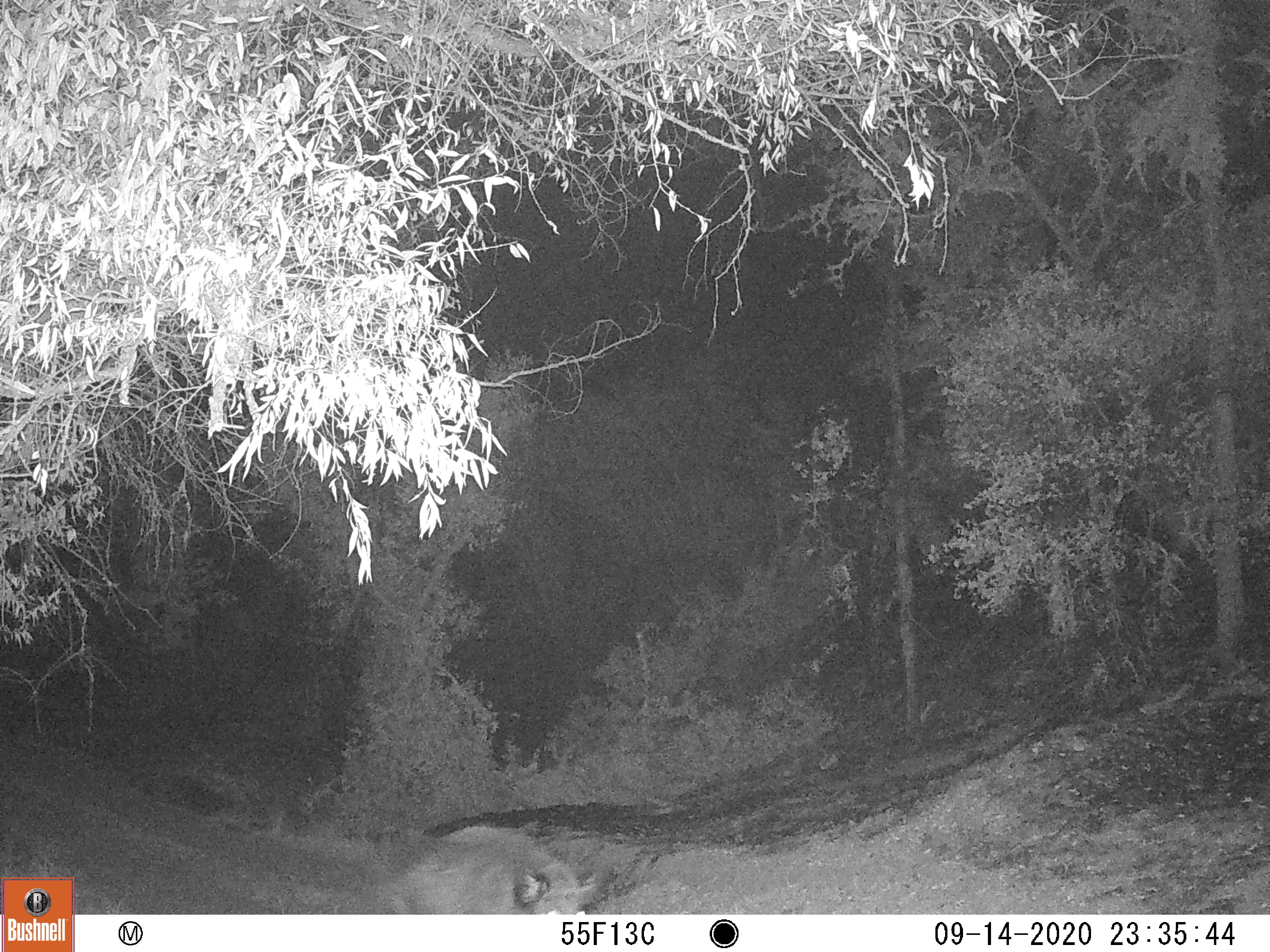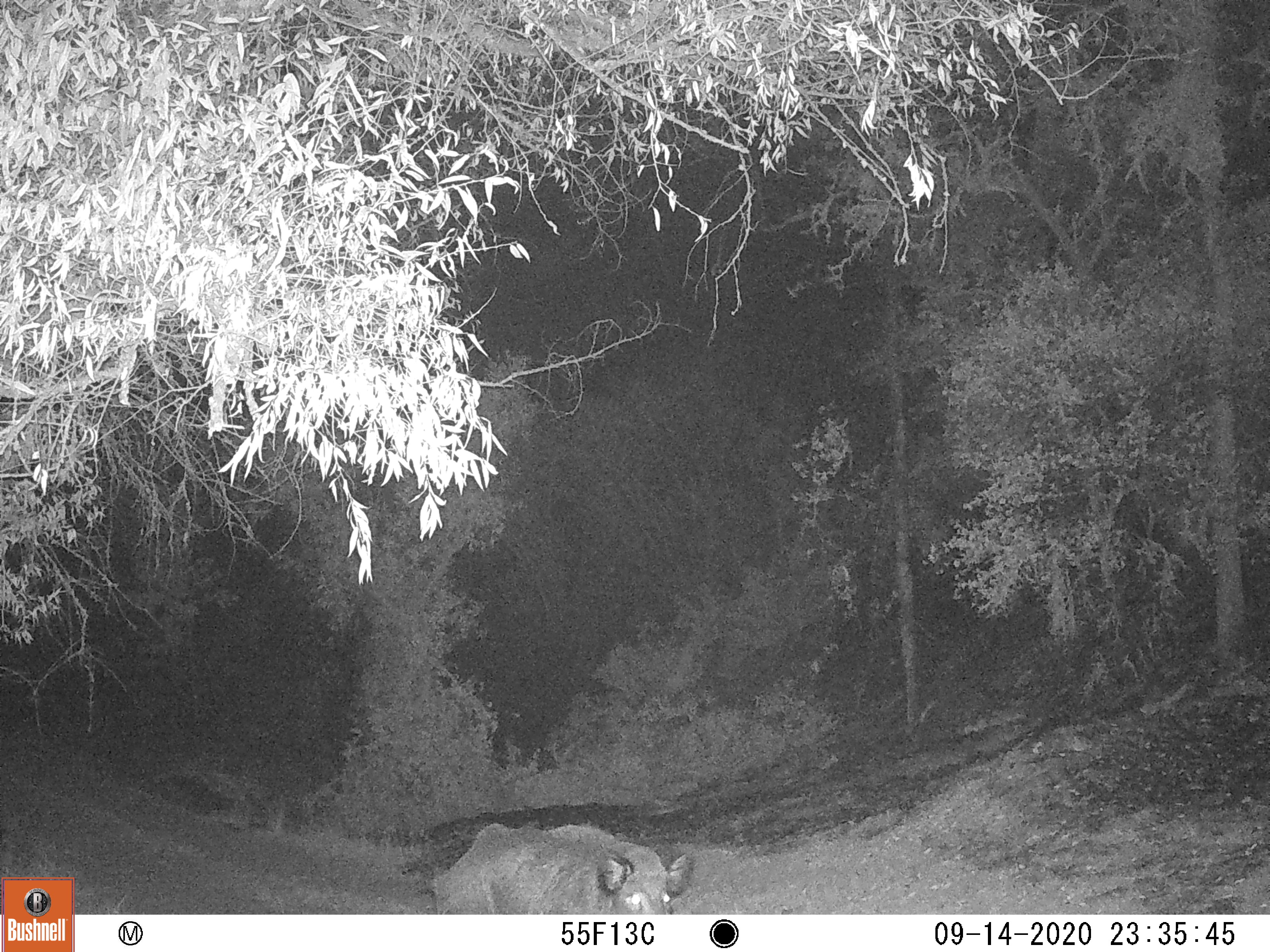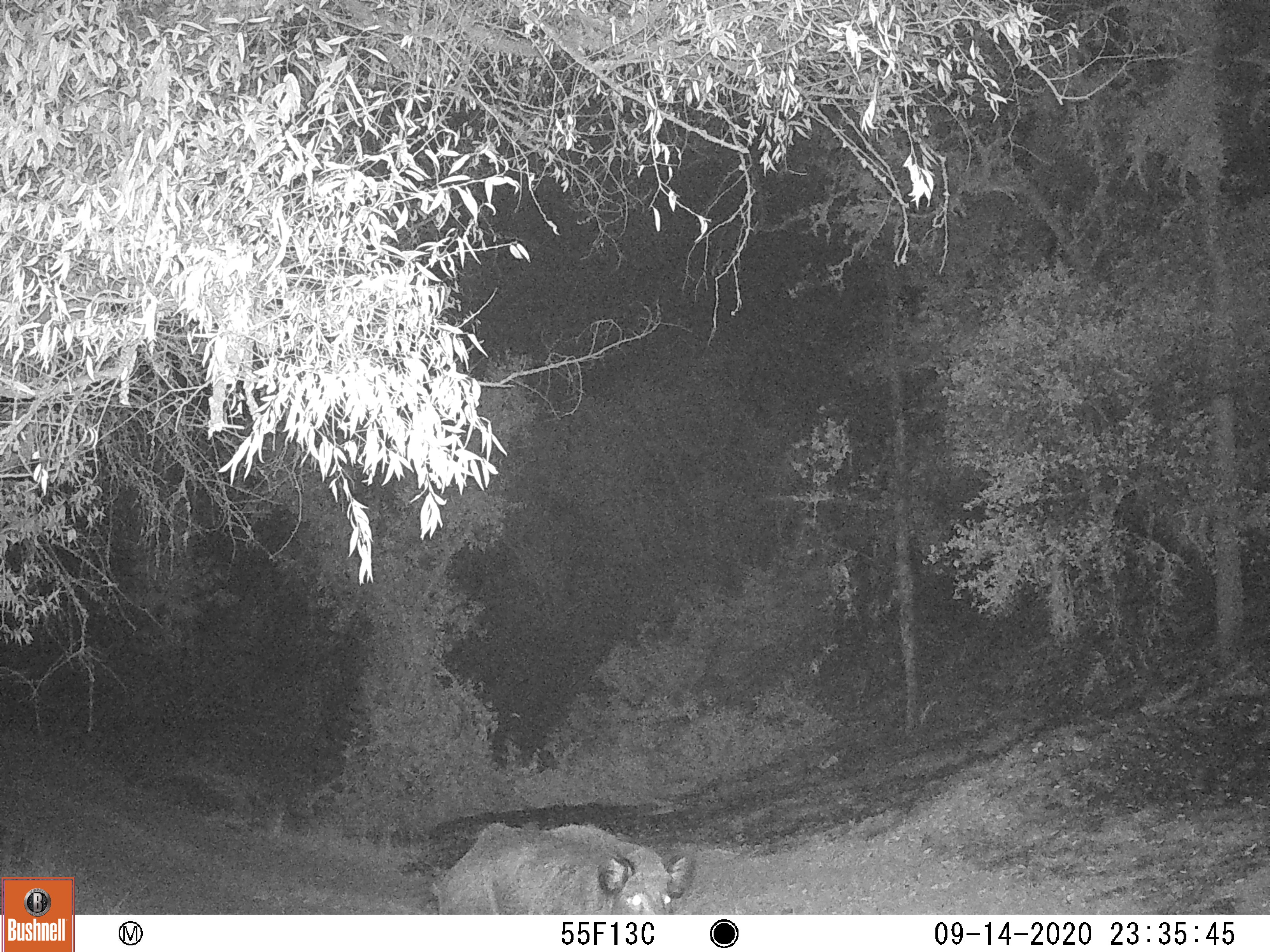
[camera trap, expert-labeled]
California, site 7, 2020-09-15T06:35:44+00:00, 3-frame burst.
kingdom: Animalia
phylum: Chordata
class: Mammalia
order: Artiodactyla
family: Suidae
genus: Sus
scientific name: Sus scrofa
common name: wild boar